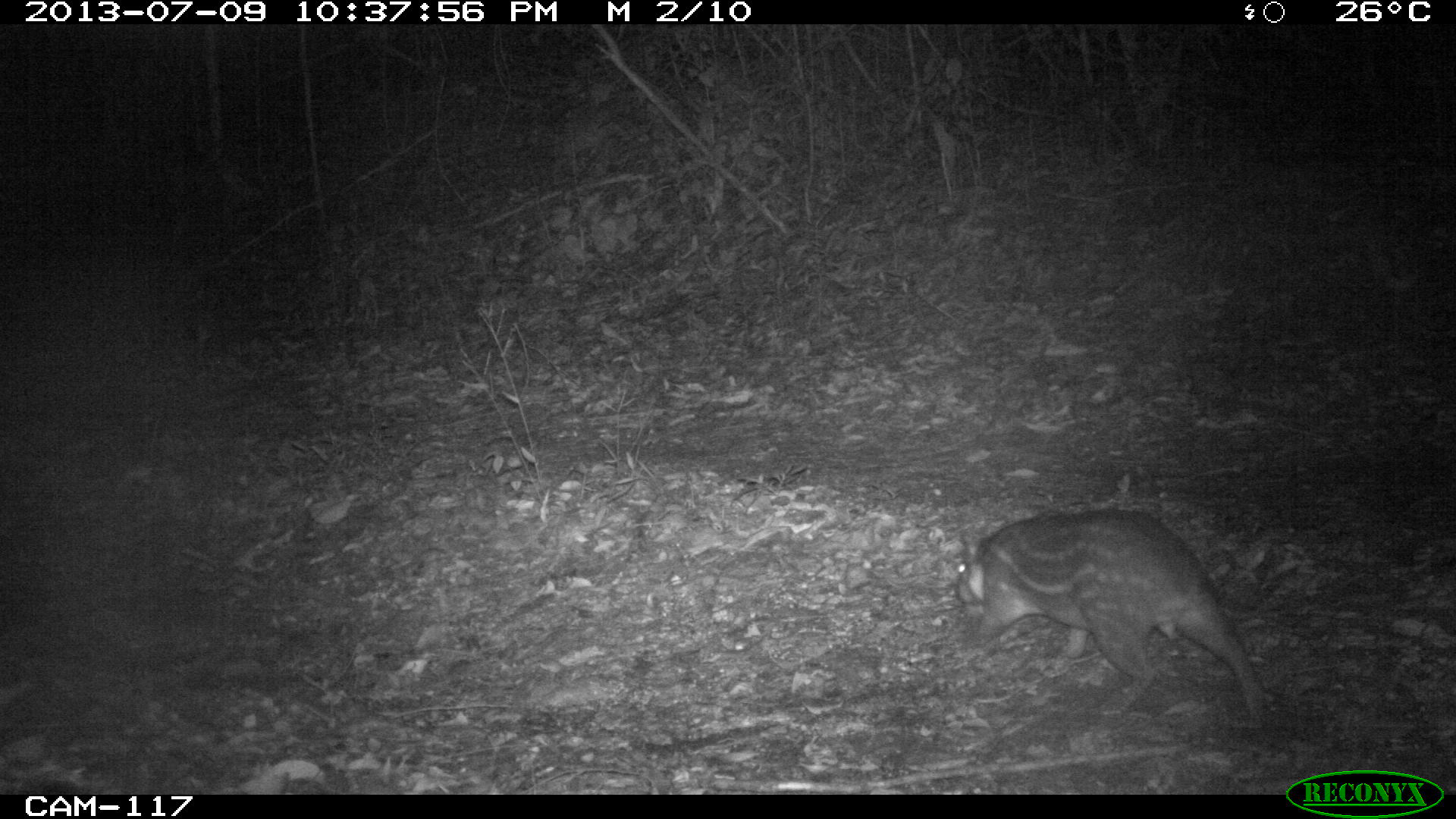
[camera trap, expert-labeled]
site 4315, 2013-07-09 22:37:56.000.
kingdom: Animalia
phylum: Chordata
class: Mammalia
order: Rodentia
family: Cuniculidae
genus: Cuniculus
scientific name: Cuniculus paca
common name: lowland paca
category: agouti paca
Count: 1.